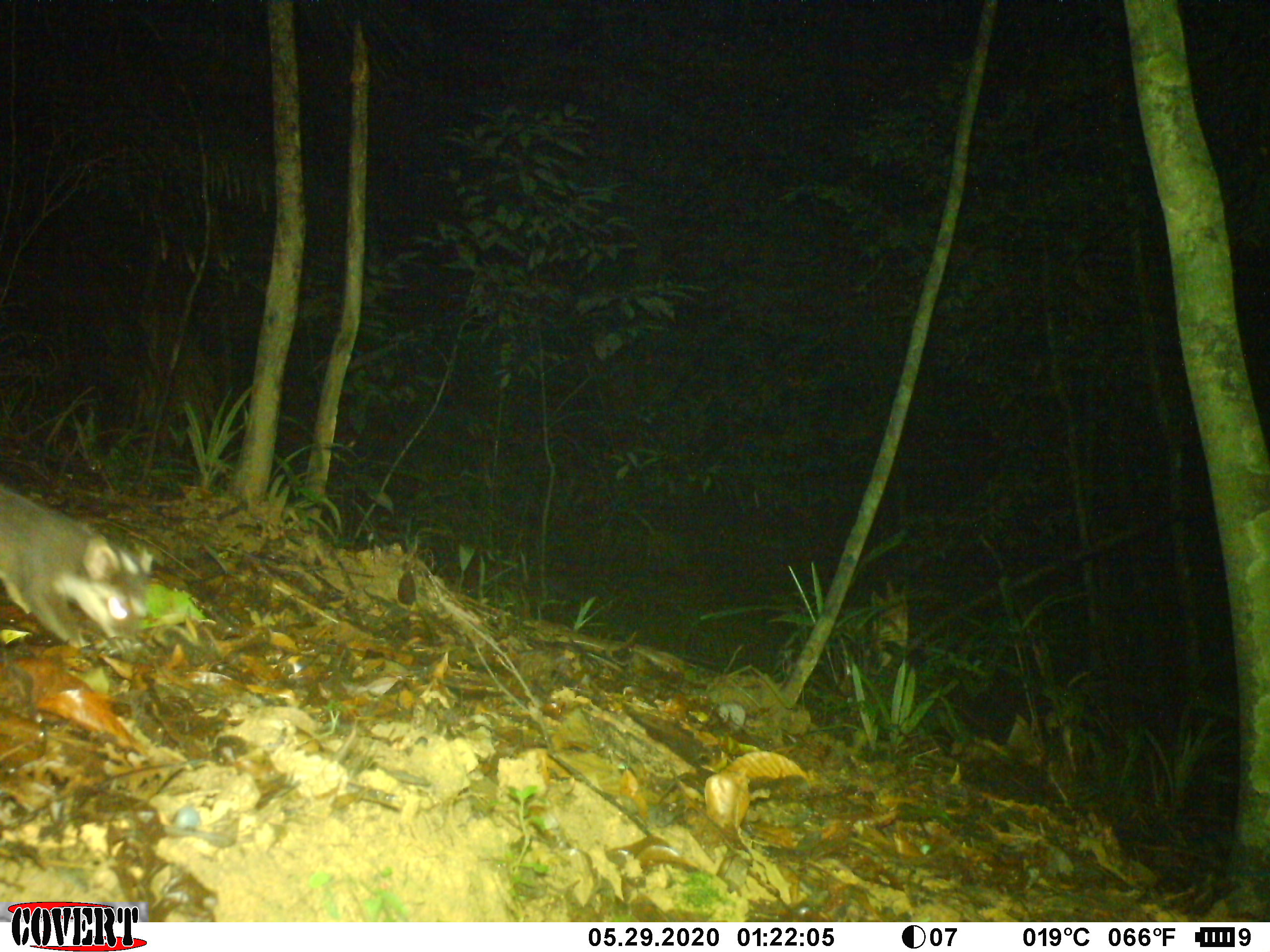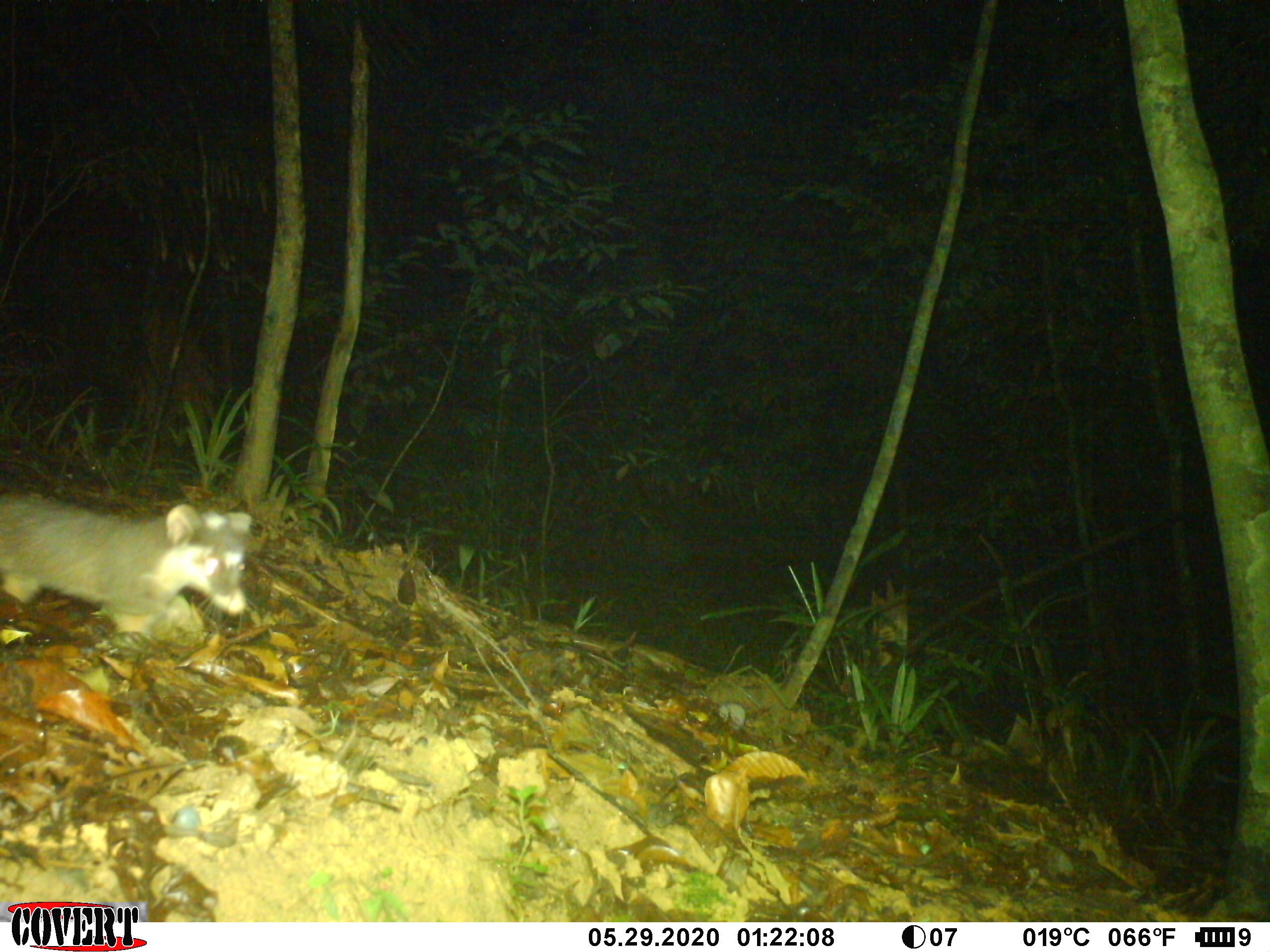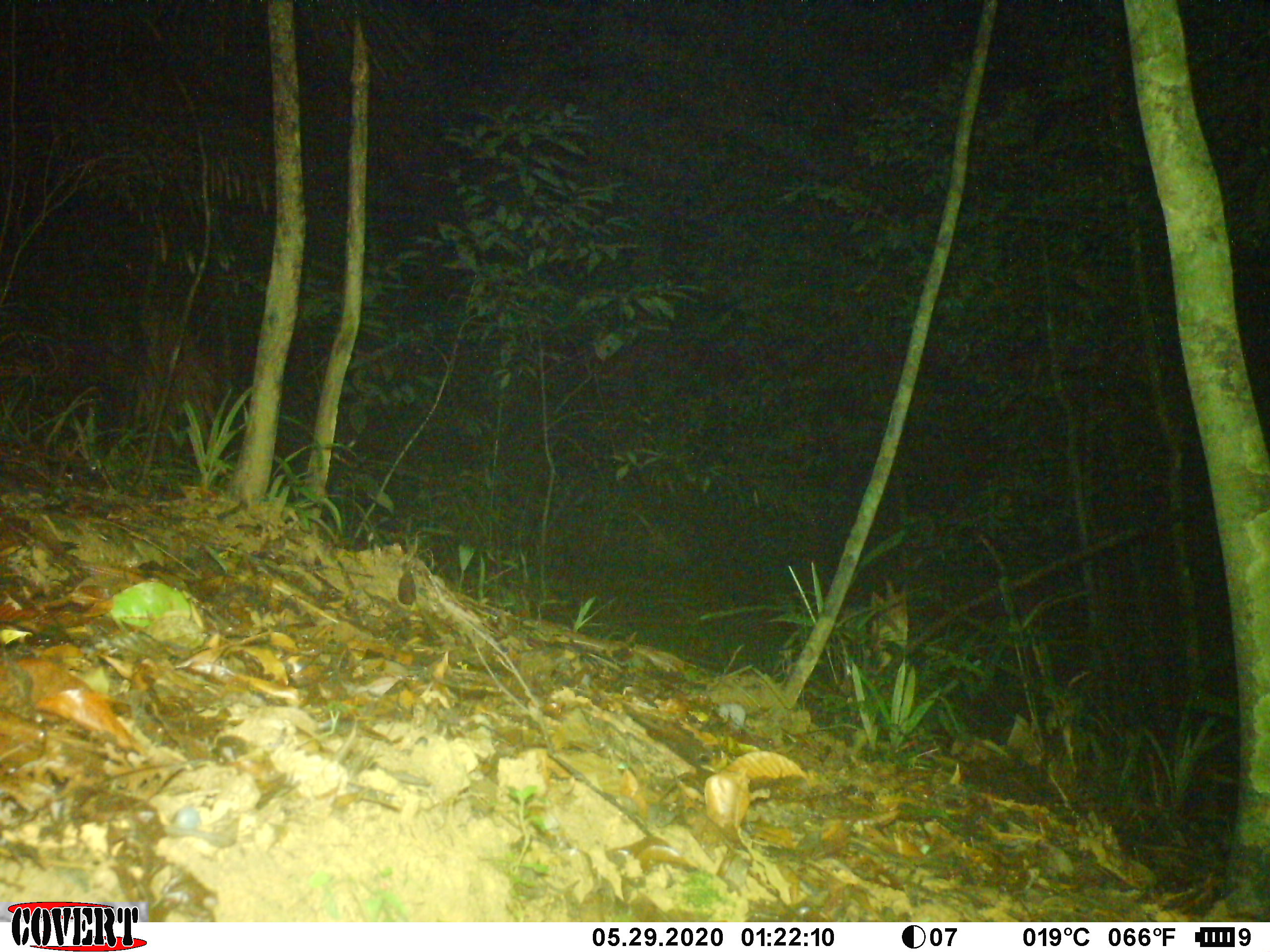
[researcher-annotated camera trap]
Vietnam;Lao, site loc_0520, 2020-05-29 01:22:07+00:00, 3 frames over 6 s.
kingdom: Animalia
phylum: Chordata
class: Mammalia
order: Carnivora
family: Mustelidae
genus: Melogale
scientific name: Melogale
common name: ferret badger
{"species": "ferret badger (Melogale)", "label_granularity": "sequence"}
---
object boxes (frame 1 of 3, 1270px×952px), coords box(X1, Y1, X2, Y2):
ferret badger: box(0, 481, 154, 648)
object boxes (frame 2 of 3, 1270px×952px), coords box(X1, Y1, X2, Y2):
ferret badger: box(0, 496, 251, 639)